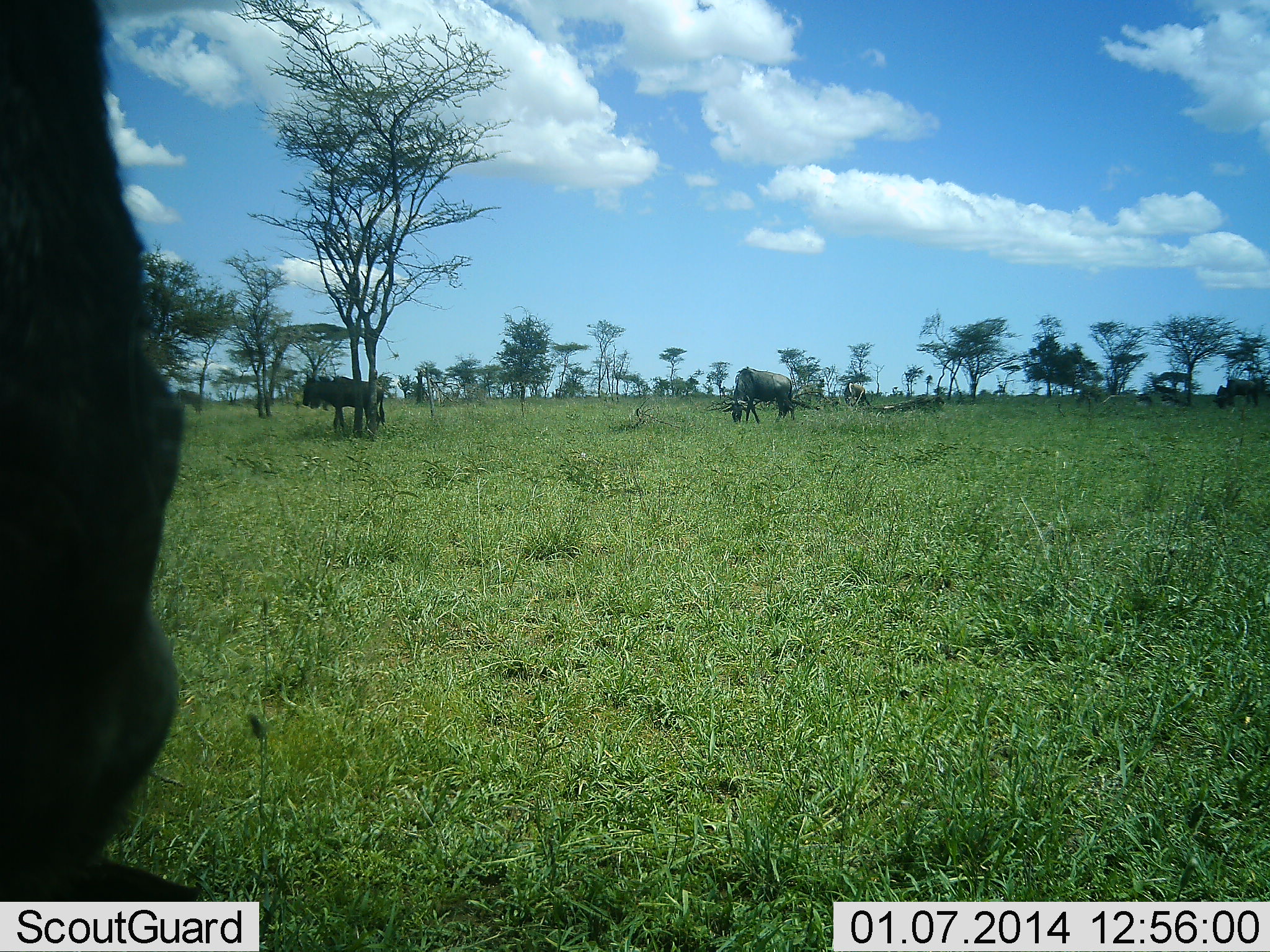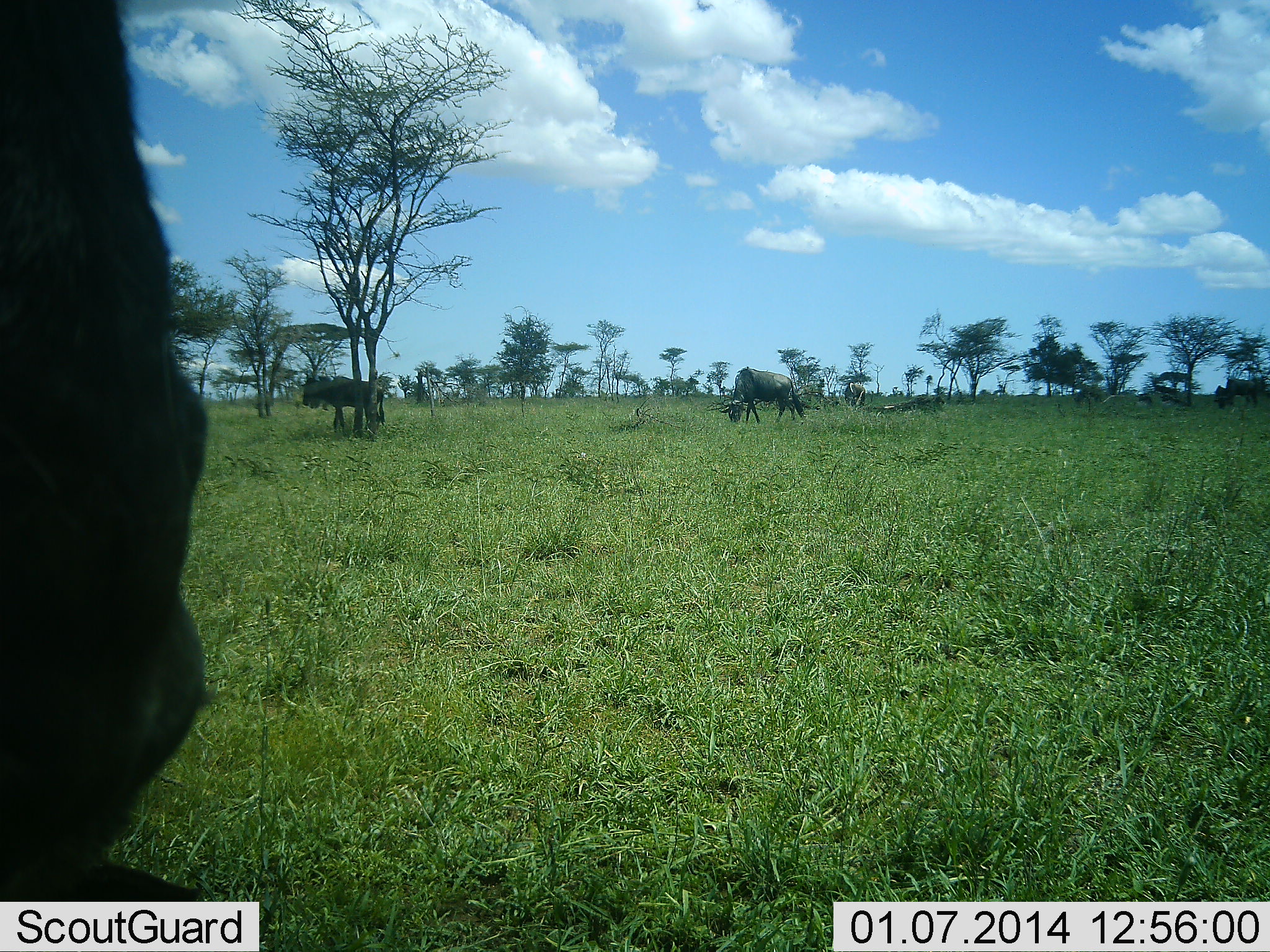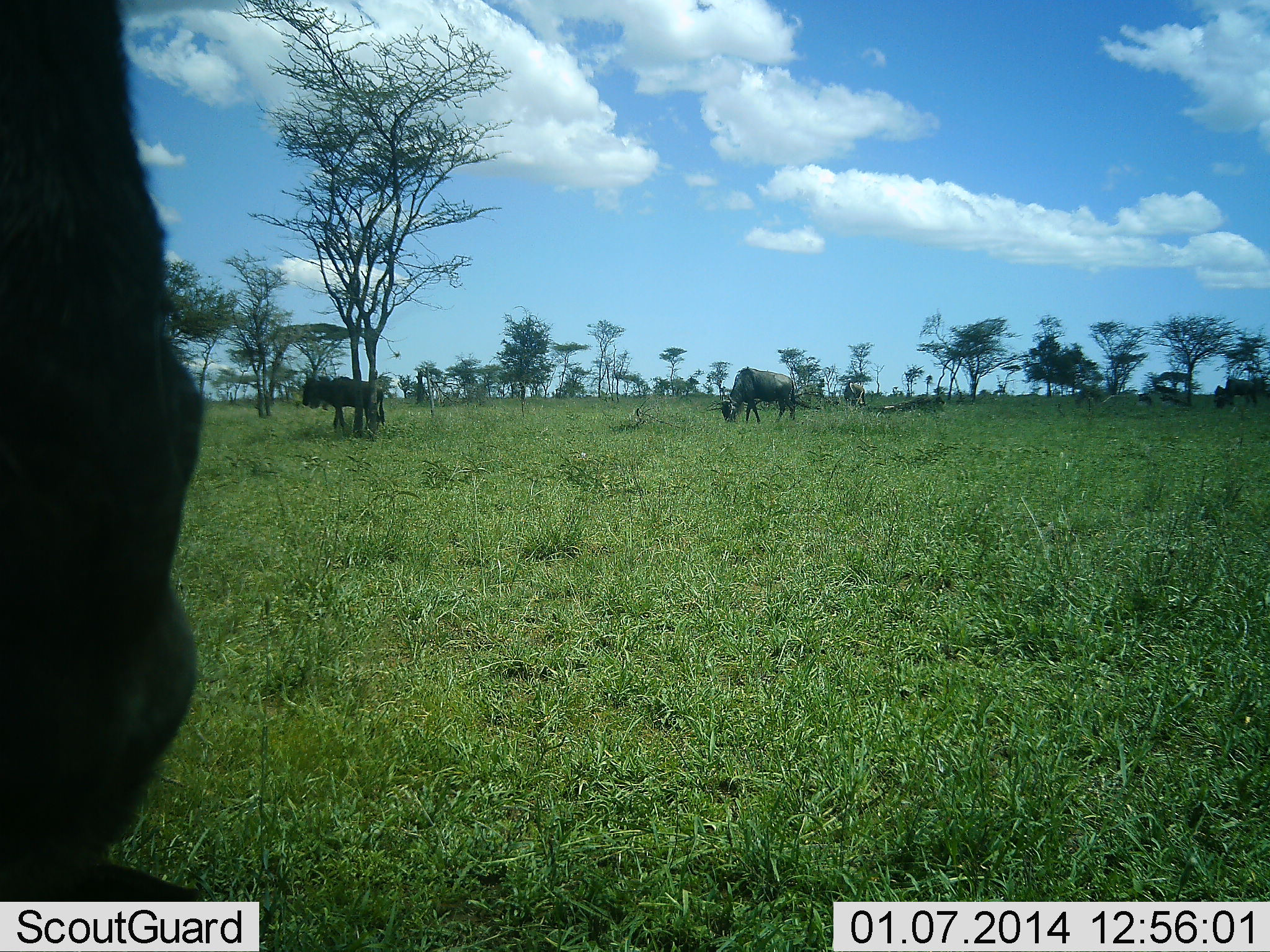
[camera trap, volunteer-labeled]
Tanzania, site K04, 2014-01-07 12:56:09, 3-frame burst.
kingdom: Animalia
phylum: Chordata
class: Mammalia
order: Artiodactyla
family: Bovidae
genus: Connochaetes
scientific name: Connochaetes taurinus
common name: blue wildebeest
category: wildebeest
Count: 4.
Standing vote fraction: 60%.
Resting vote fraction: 20%.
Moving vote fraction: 20%.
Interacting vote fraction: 0%.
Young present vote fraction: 0%.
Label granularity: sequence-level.